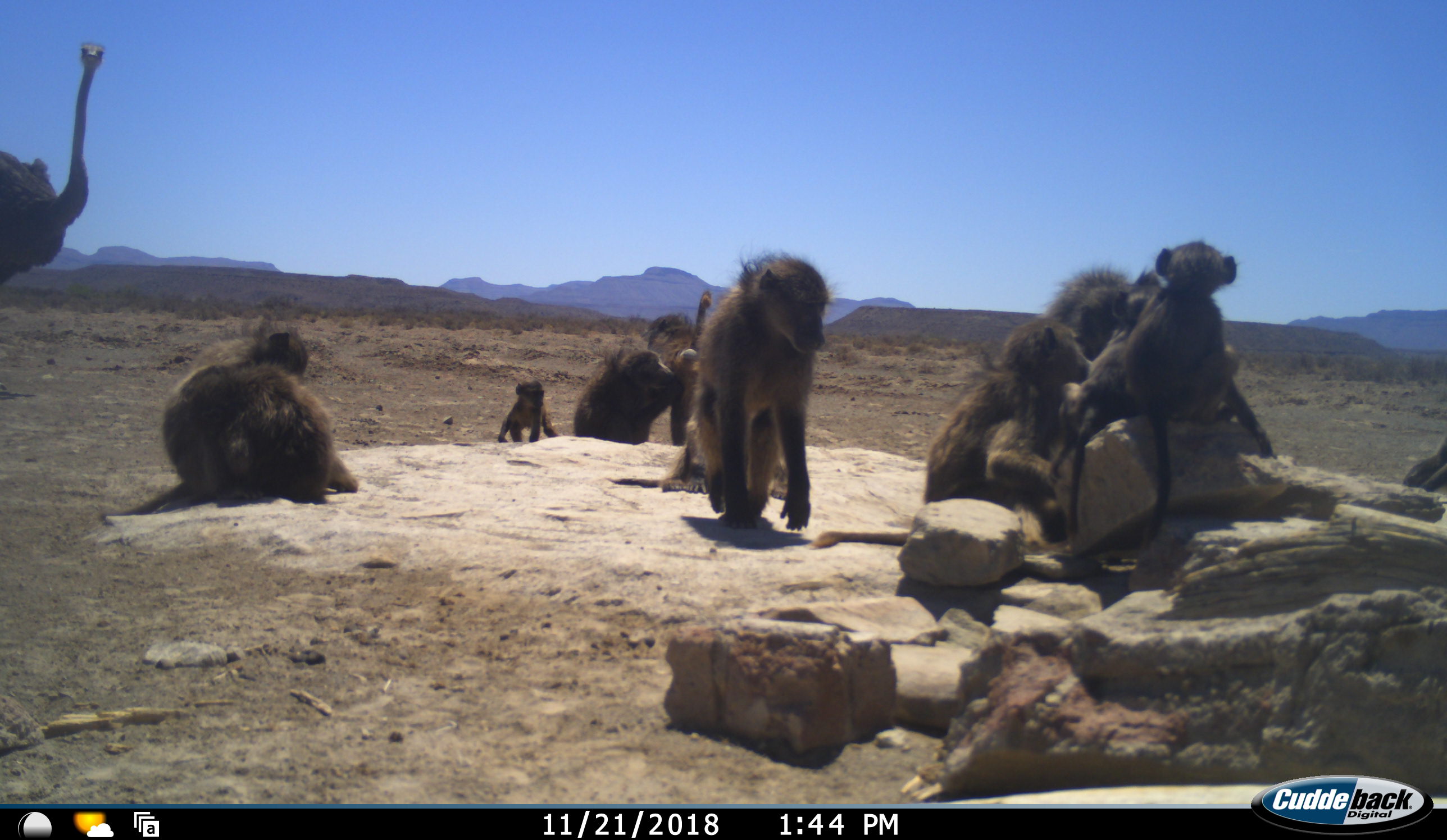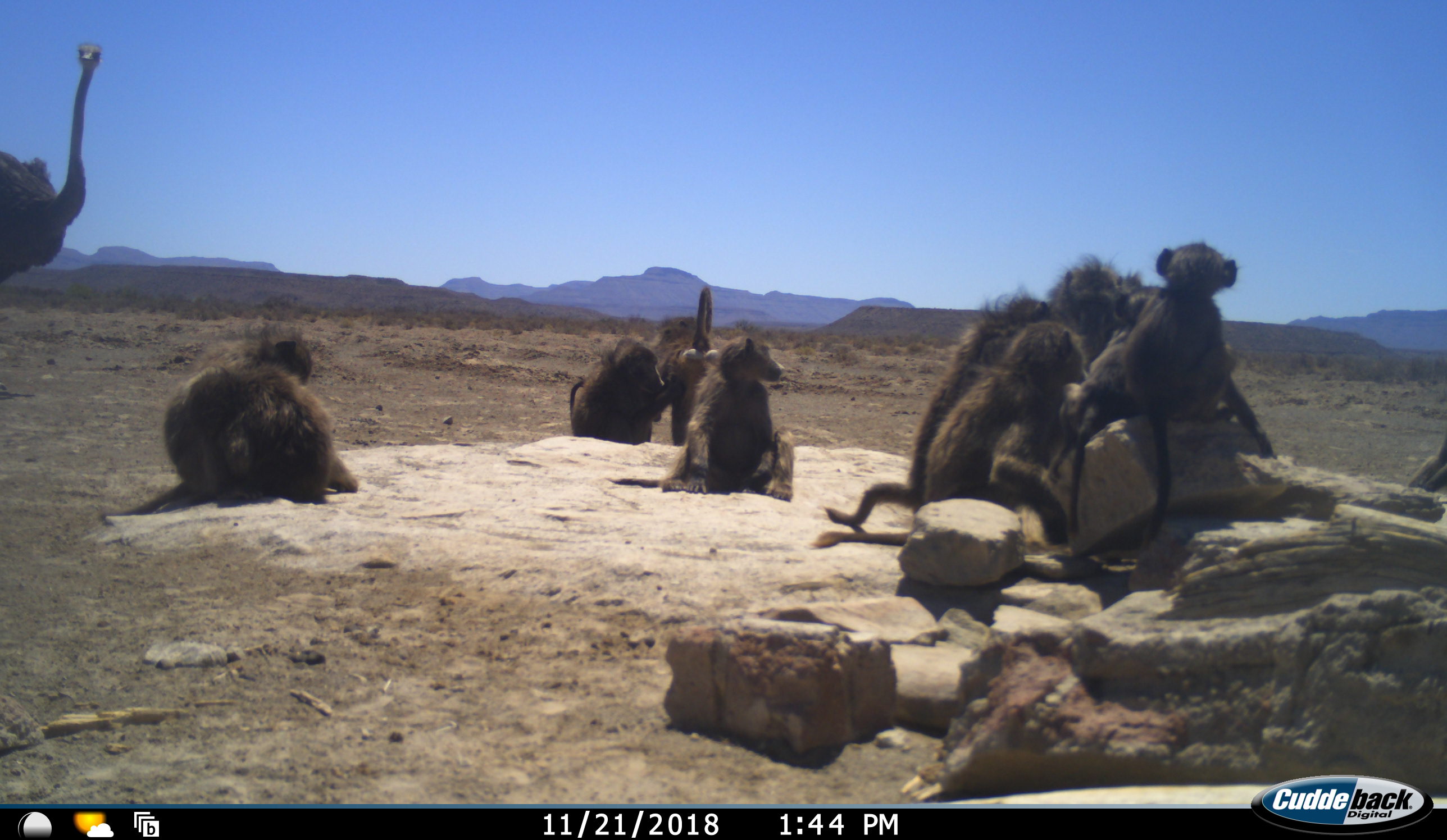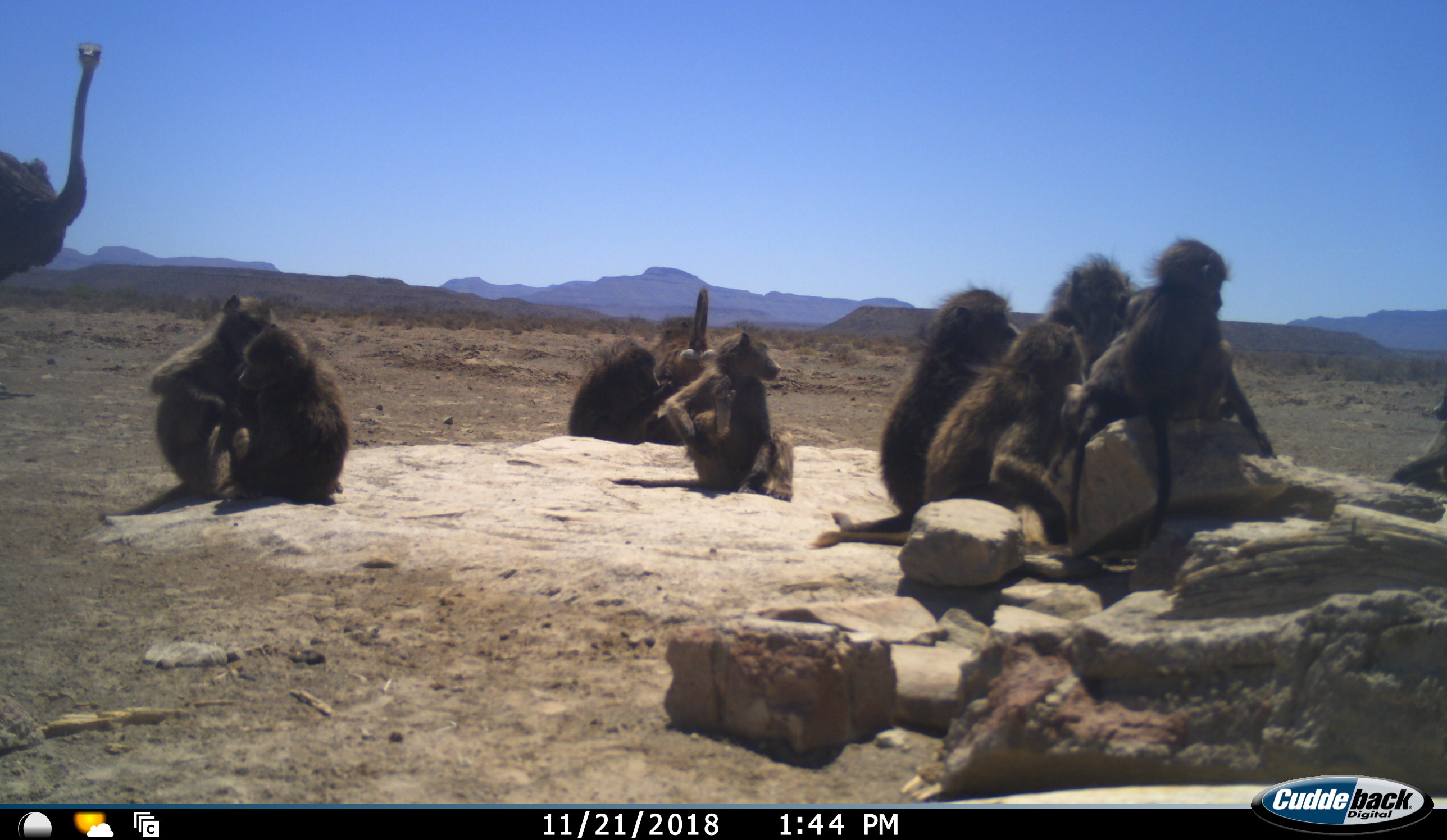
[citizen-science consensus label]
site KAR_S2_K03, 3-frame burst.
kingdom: Animalia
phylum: Chordata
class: Mammalia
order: Primates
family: Cercopithecidae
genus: Papio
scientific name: Papio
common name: baboon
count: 11-50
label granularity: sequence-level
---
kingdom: Animalia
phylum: Chordata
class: Aves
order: Struthioniformes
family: Struthionidae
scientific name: Struthionidae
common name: ostrich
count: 1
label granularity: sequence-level